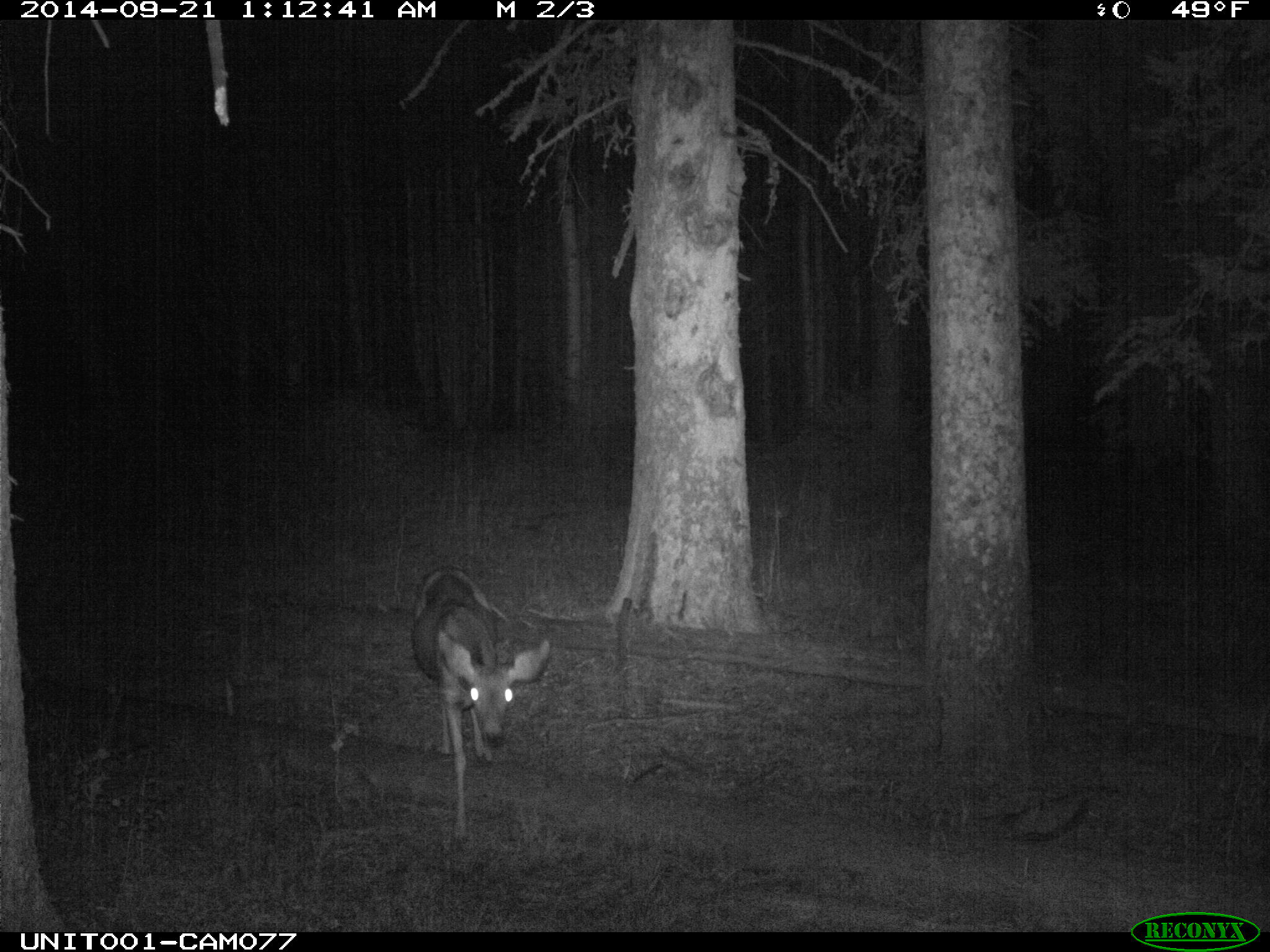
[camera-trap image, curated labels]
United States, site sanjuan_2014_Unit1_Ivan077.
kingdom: Animalia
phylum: Chordata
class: Mammalia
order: Artiodactyla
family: Cervidae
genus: Odocoileus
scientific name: Odocoileus hemionus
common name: mule deer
Odocoileus hemionus (mule deer).